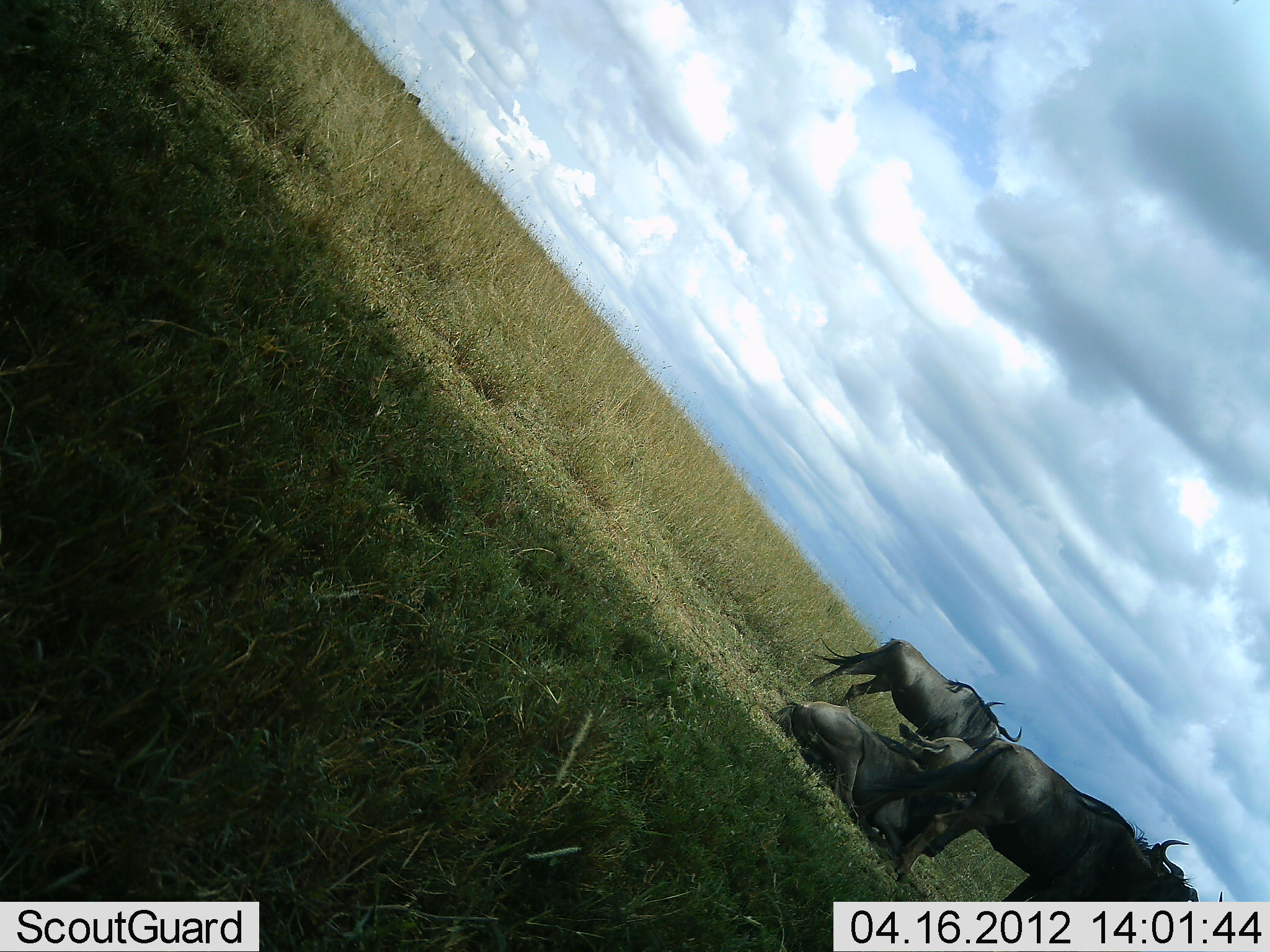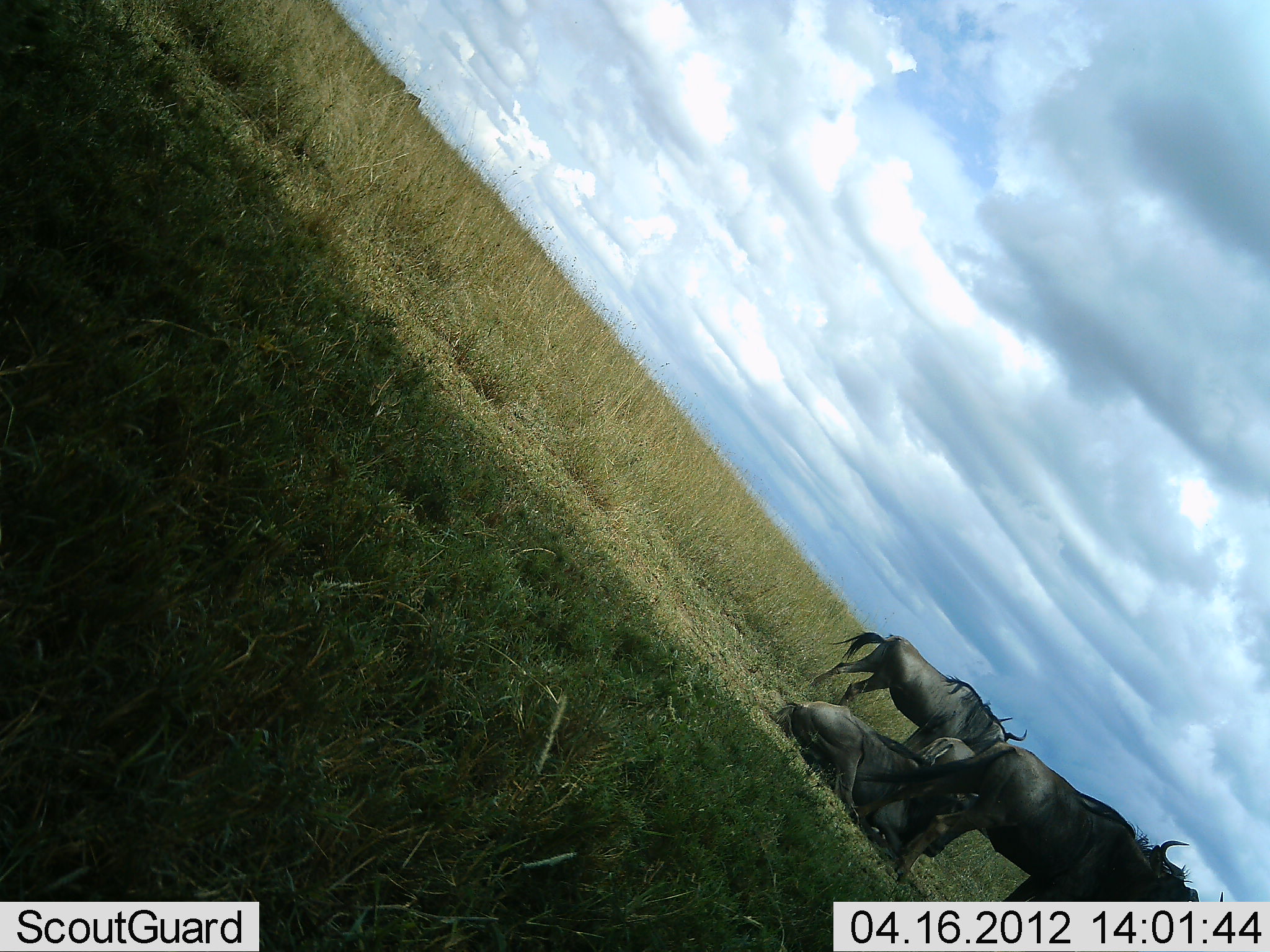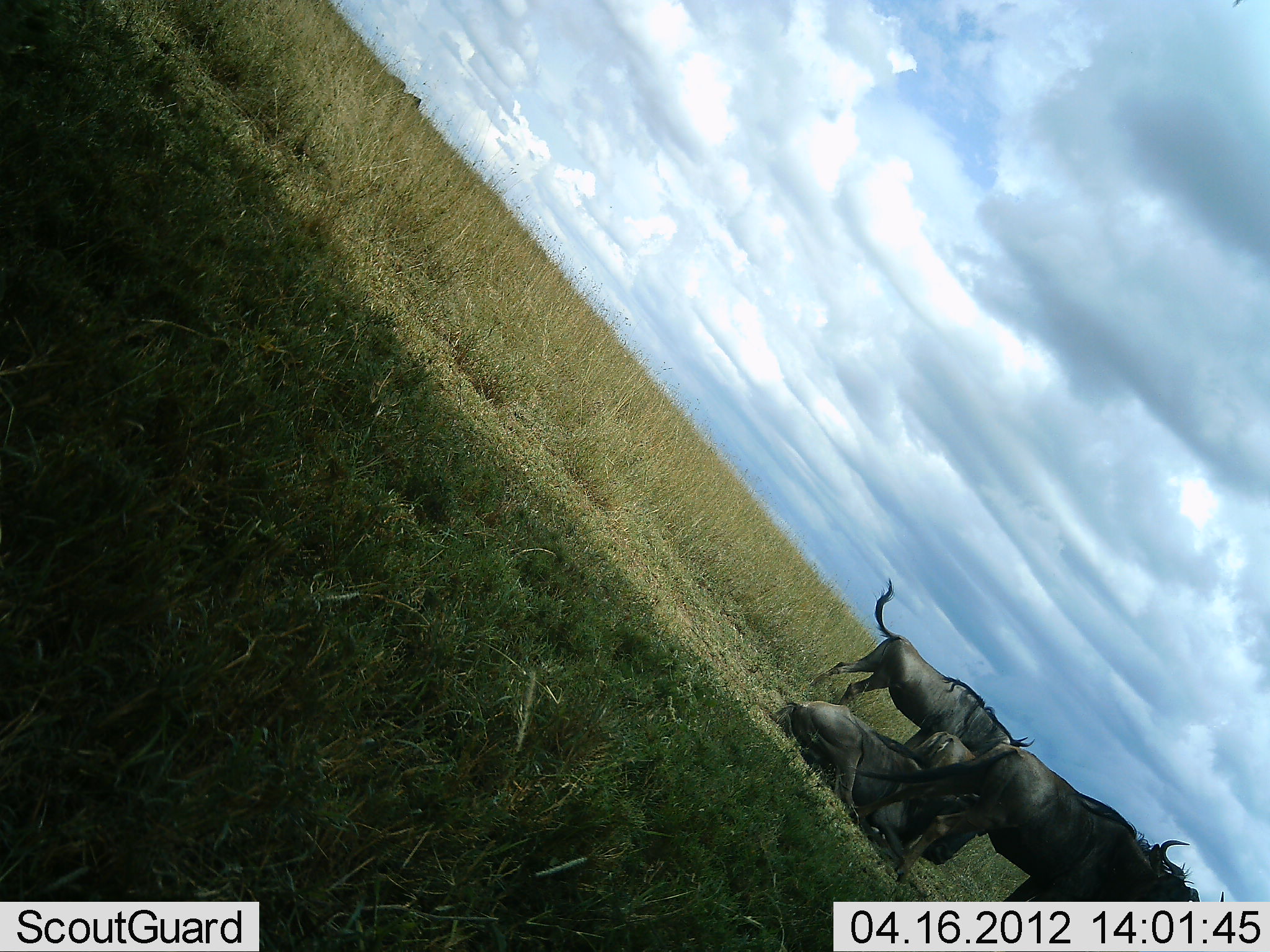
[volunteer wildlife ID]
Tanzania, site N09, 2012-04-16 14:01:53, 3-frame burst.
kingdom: Animalia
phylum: Chordata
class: Mammalia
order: Artiodactyla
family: Bovidae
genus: Connochaetes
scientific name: Connochaetes taurinus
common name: blue wildebeest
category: wildebeest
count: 4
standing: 89%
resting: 94%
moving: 6%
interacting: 6%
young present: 17%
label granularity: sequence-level